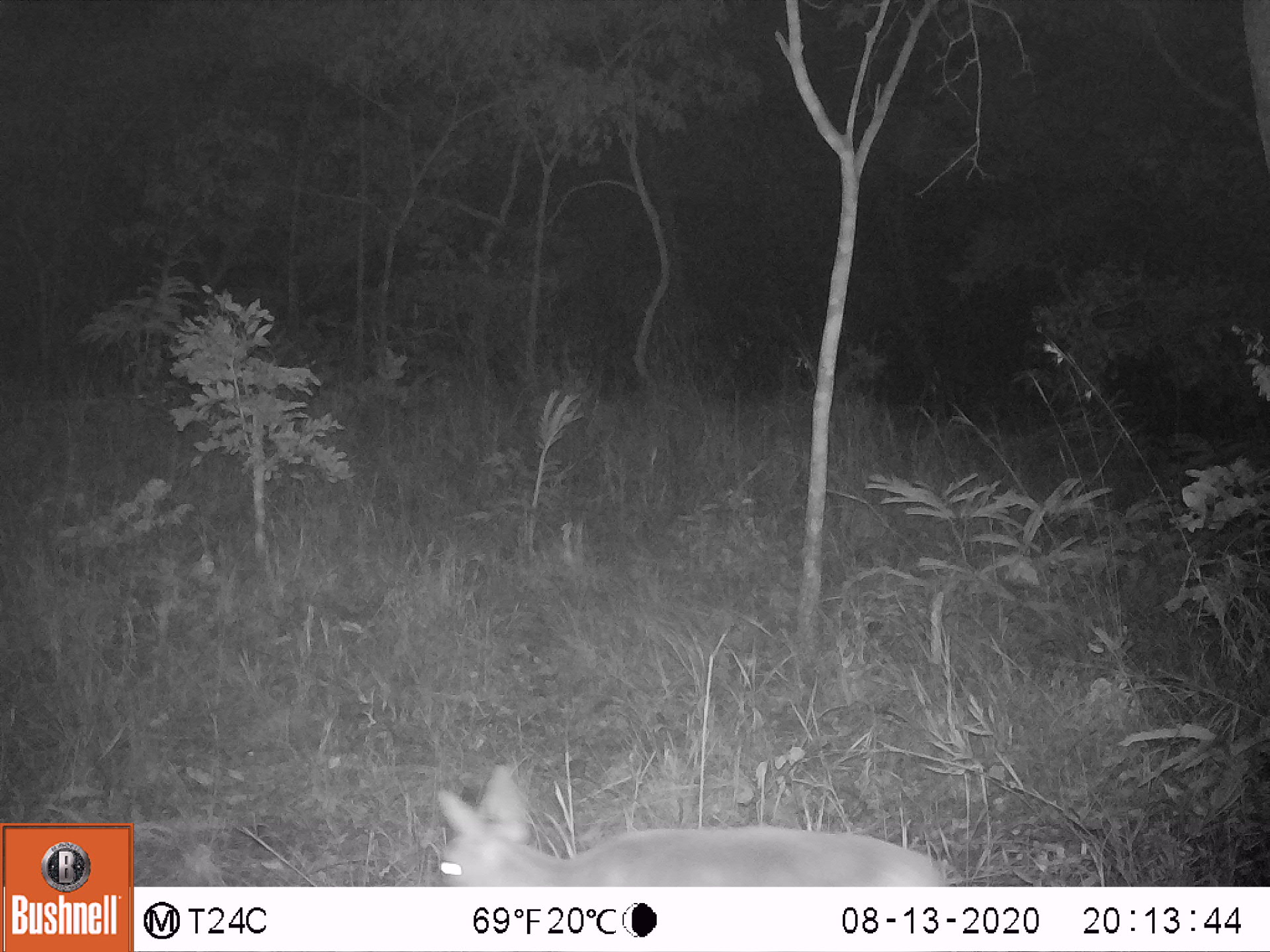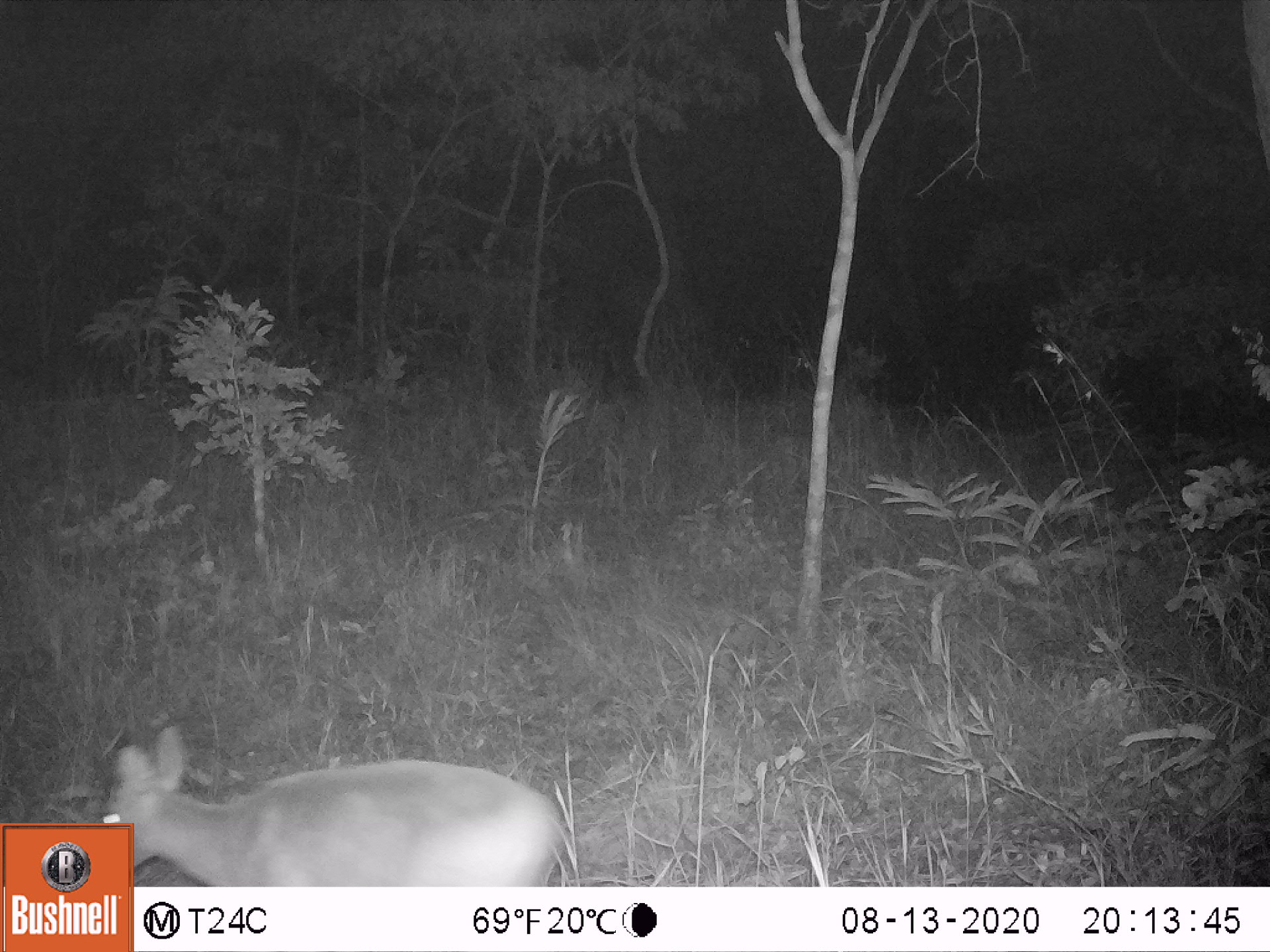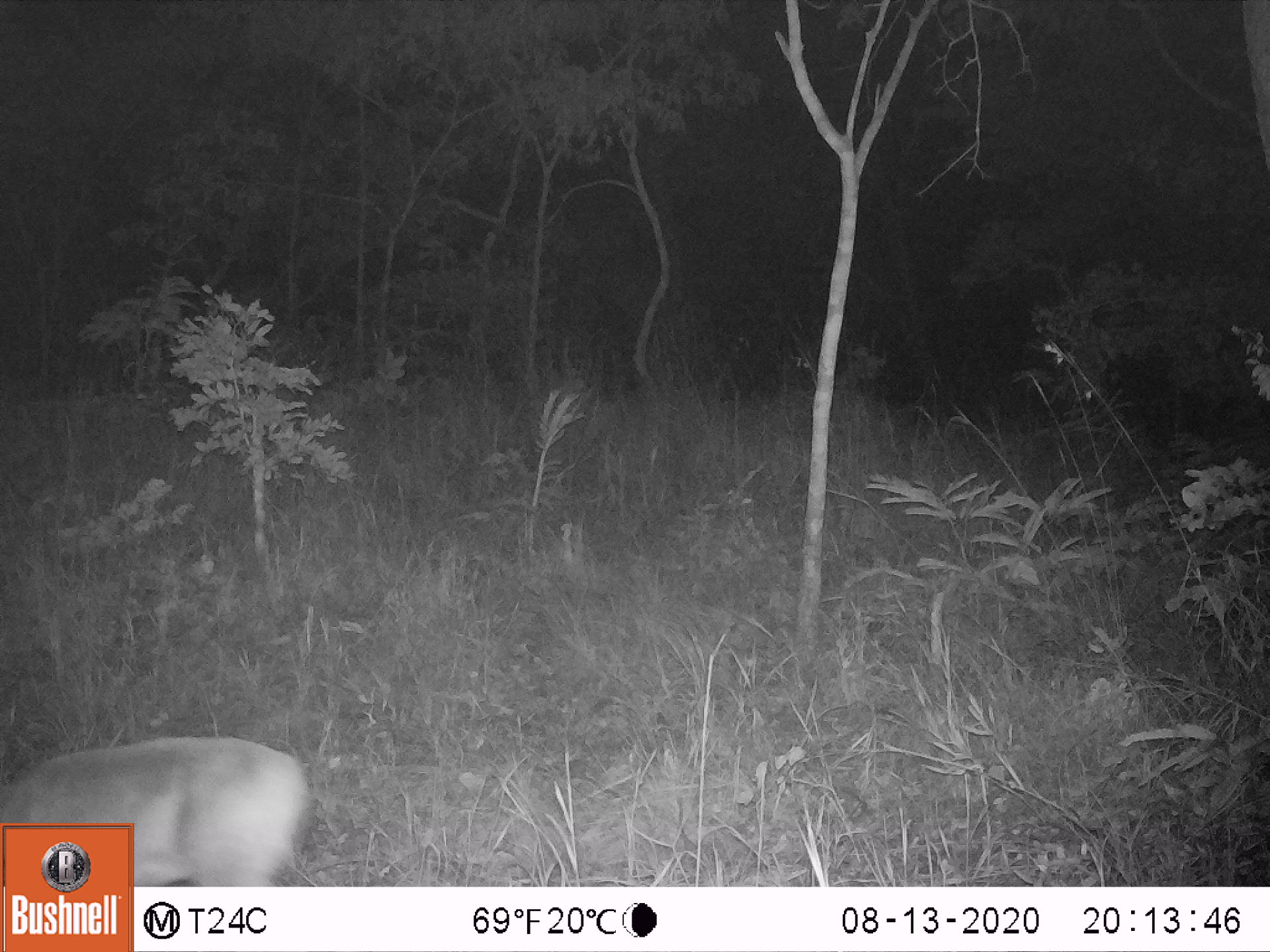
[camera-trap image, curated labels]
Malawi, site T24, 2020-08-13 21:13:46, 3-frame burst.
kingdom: Animalia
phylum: Chordata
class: Mammalia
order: Artiodactyla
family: Bovidae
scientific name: Antilopinae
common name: small antelope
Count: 1.